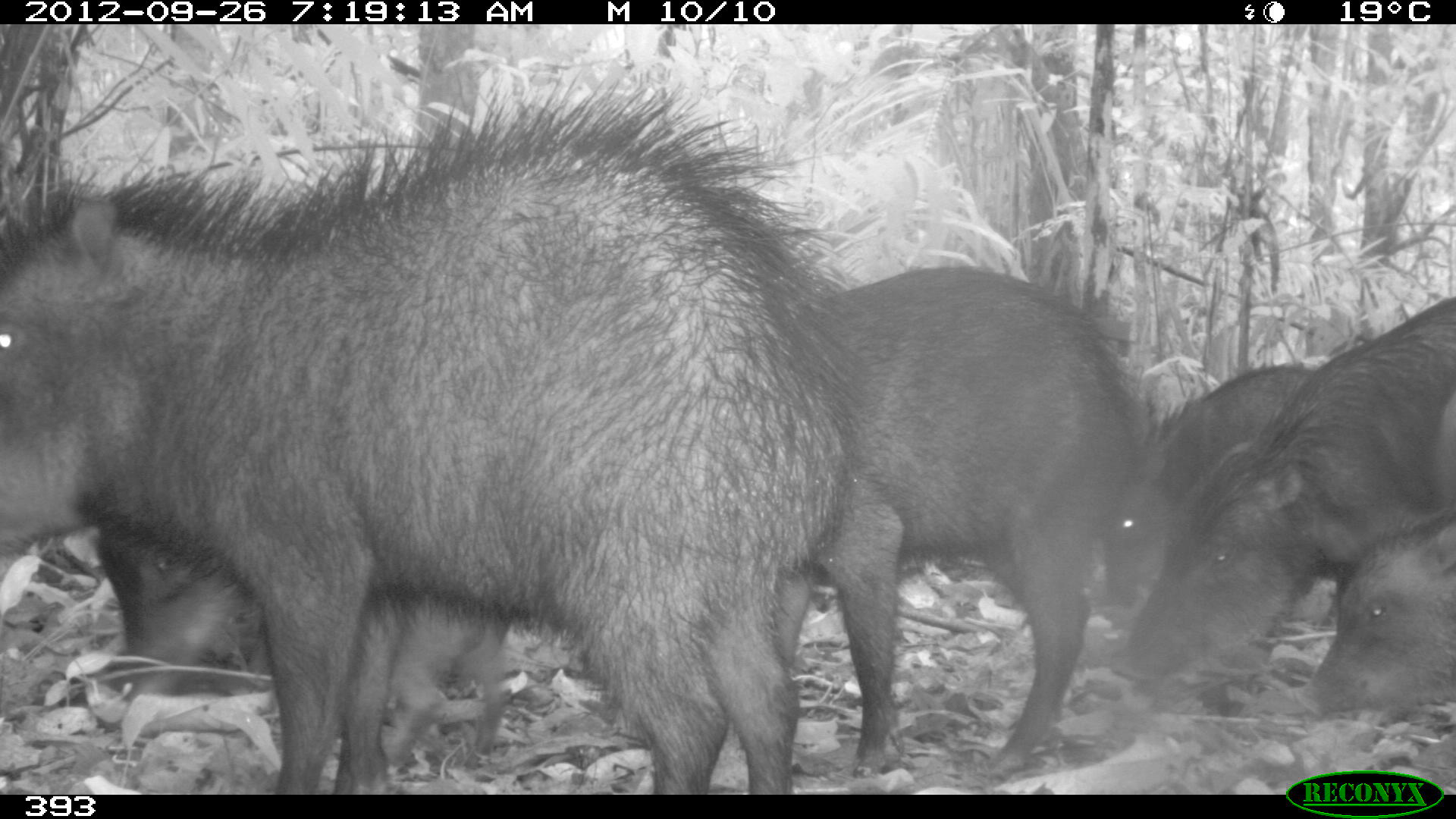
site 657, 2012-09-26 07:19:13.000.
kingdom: Animalia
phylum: Chordata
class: Mammalia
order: Artiodactyla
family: Tayassuidae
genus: Tayassu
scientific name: Tayassu pecari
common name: white-lipped peccary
Tayassu pecari (white-lipped peccary).